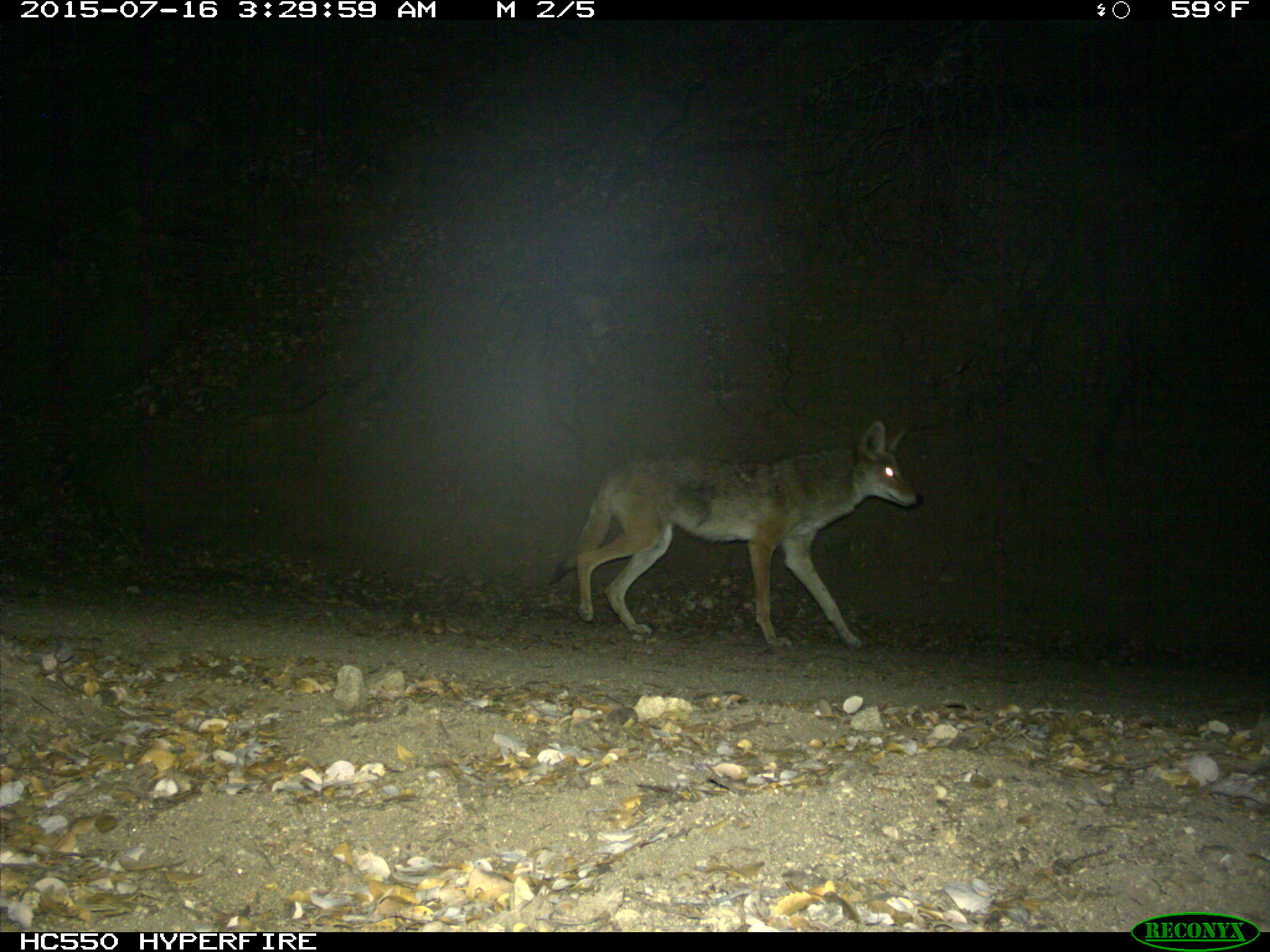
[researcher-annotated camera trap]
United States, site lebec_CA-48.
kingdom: Animalia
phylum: Chordata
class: Mammalia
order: Carnivora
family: Canidae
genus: Canis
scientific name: Canis latrans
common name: coyote